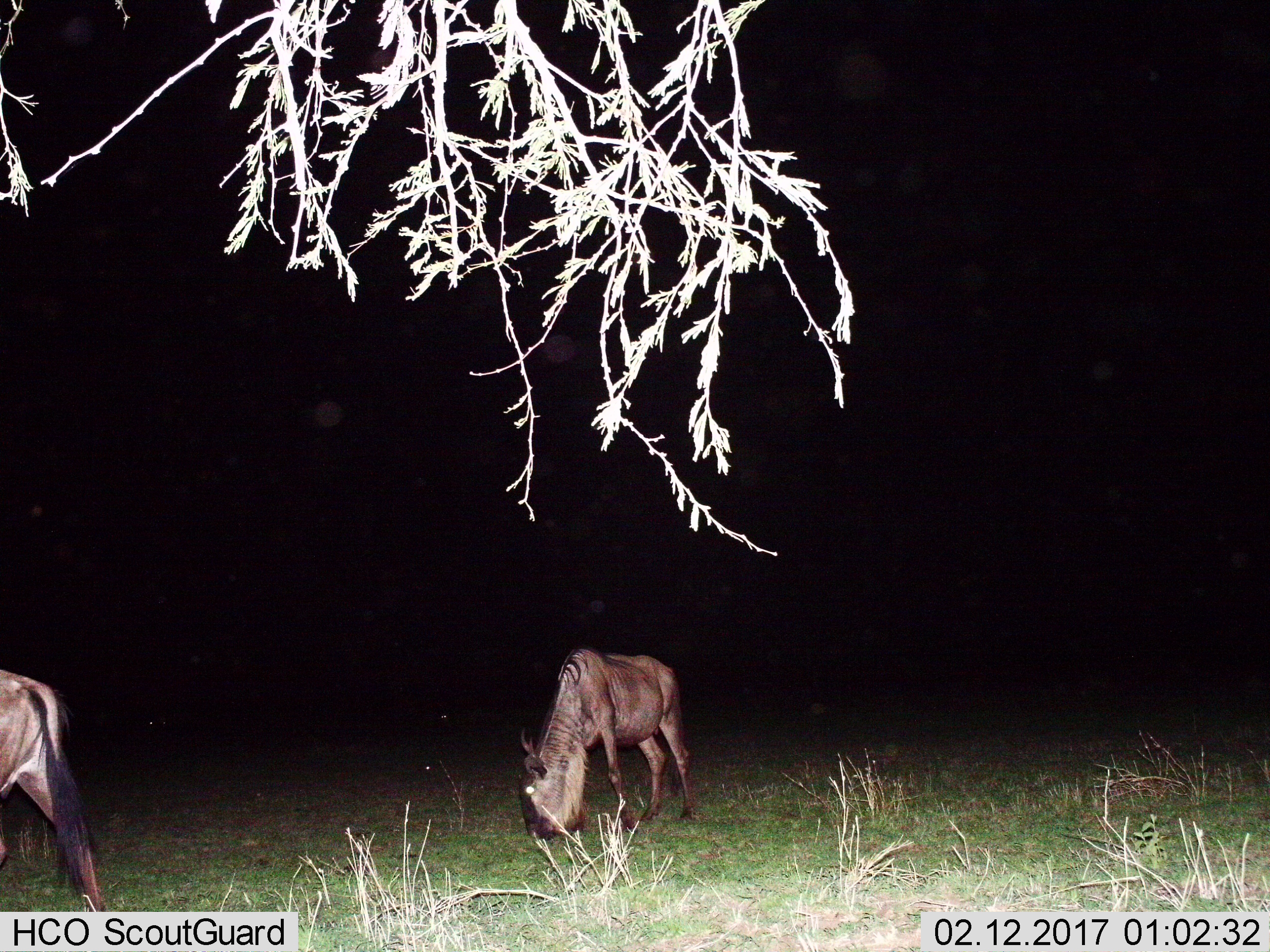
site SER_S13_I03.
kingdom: Animalia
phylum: Chordata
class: Mammalia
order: Artiodactyla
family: Bovidae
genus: Connochaetes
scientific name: Connochaetes taurinus taurinus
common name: blue wildebeest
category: wildebeestblue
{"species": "wildebeestblue (blue wildebeest) (Connochaetes taurinus taurinus)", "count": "2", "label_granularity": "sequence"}